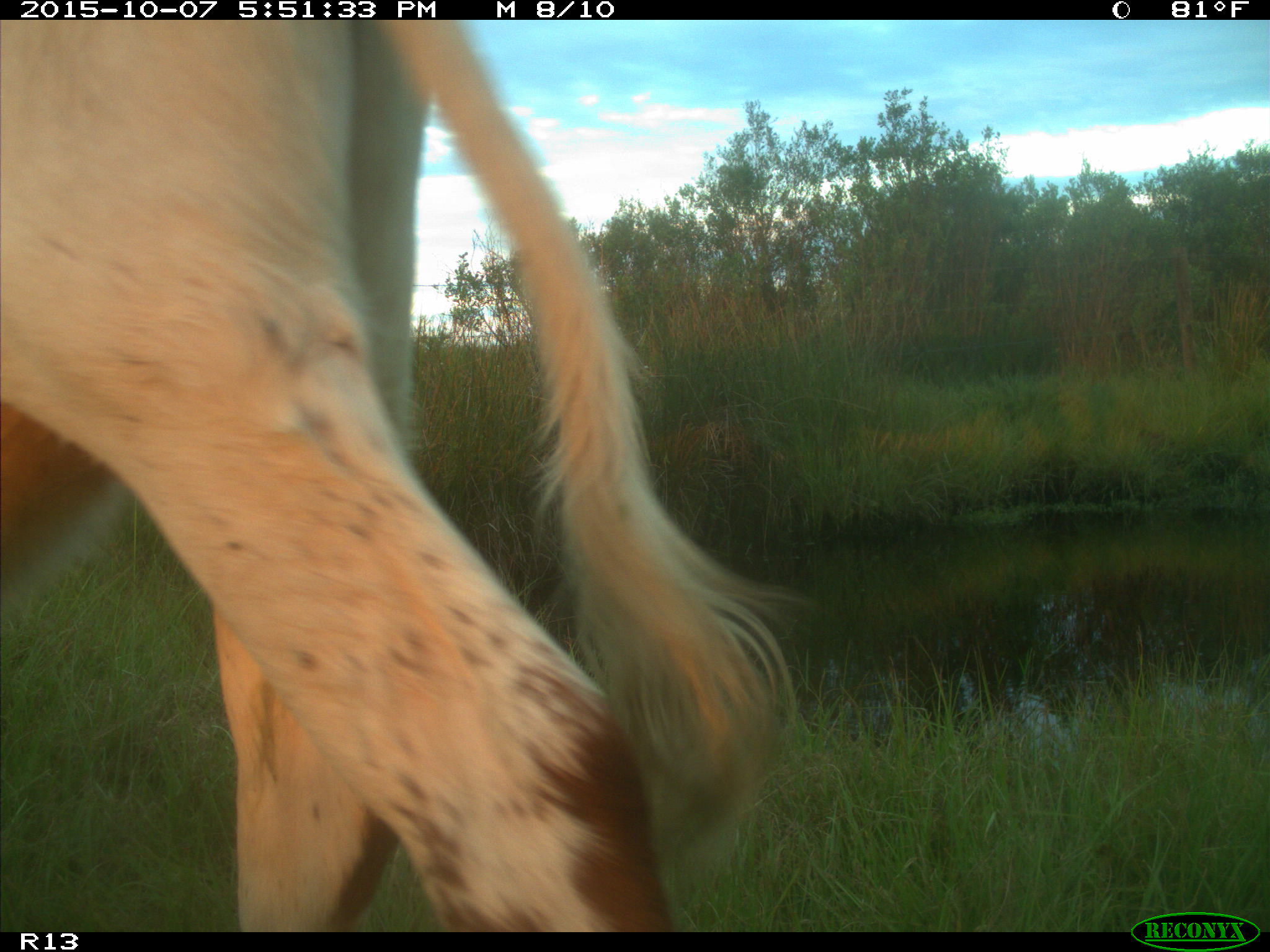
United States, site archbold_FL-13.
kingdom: Animalia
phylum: Chordata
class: Mammalia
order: Artiodactyla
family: Bovidae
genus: Bos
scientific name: Bos taurus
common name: domestic cow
Bos taurus (domestic cow).